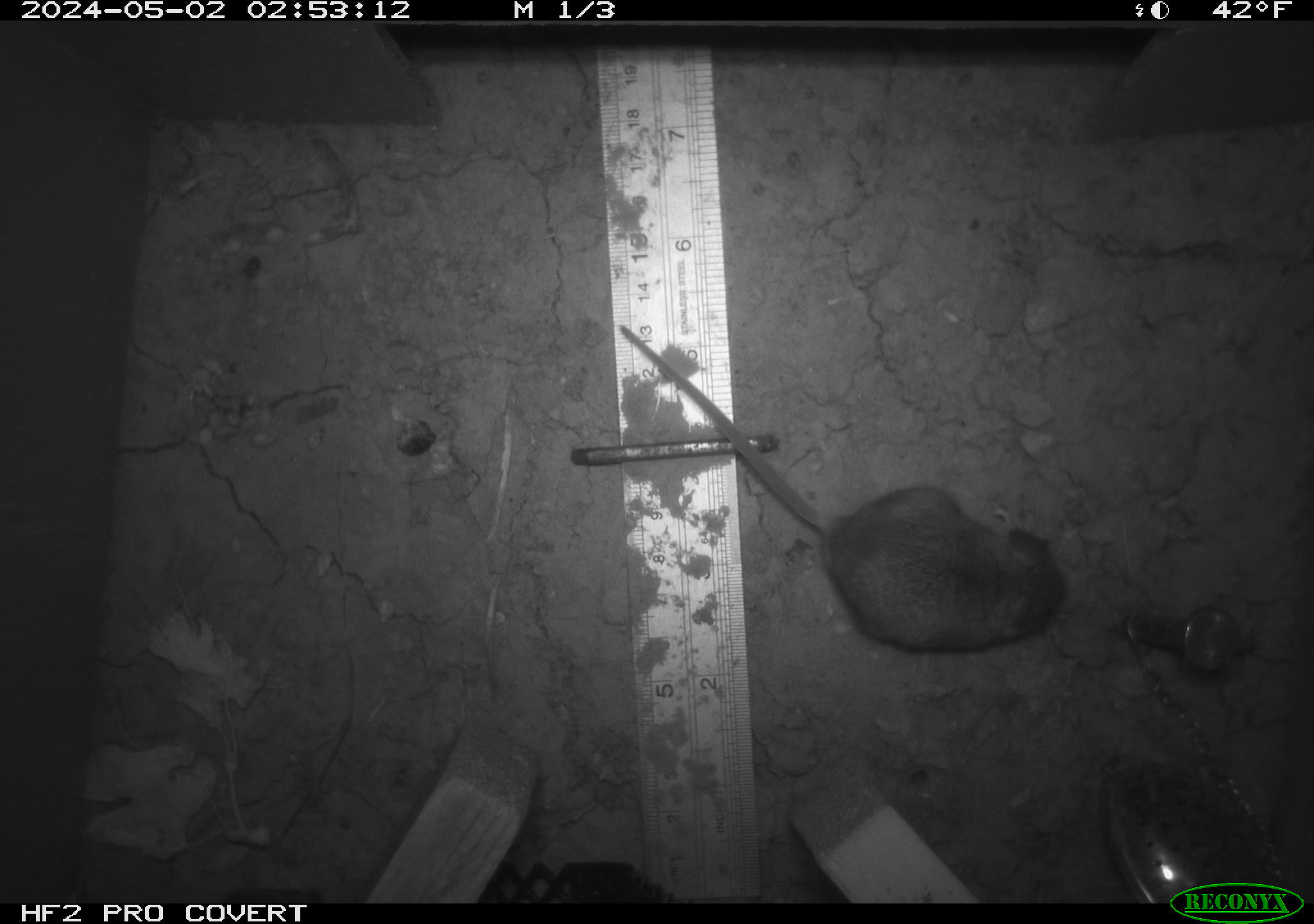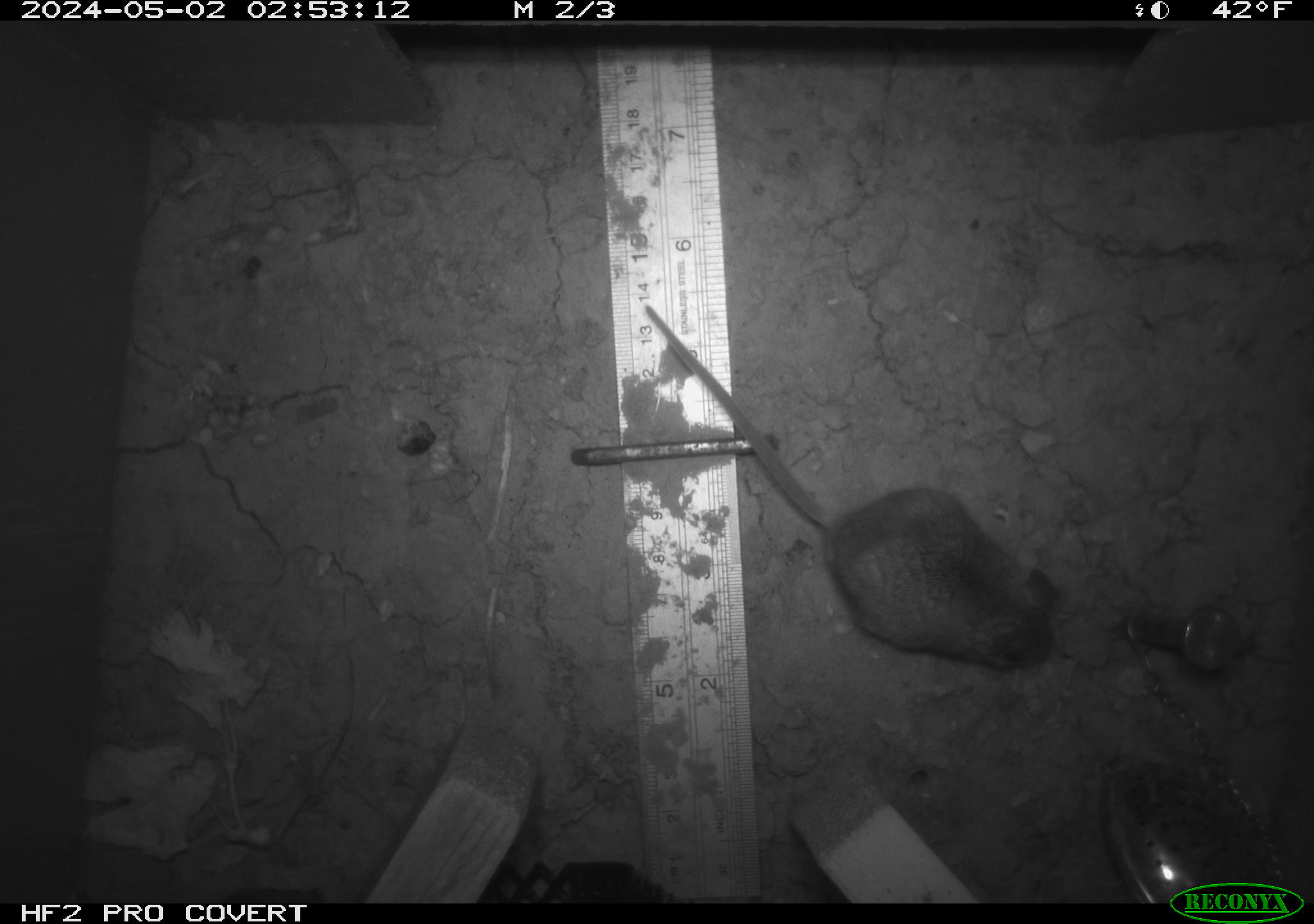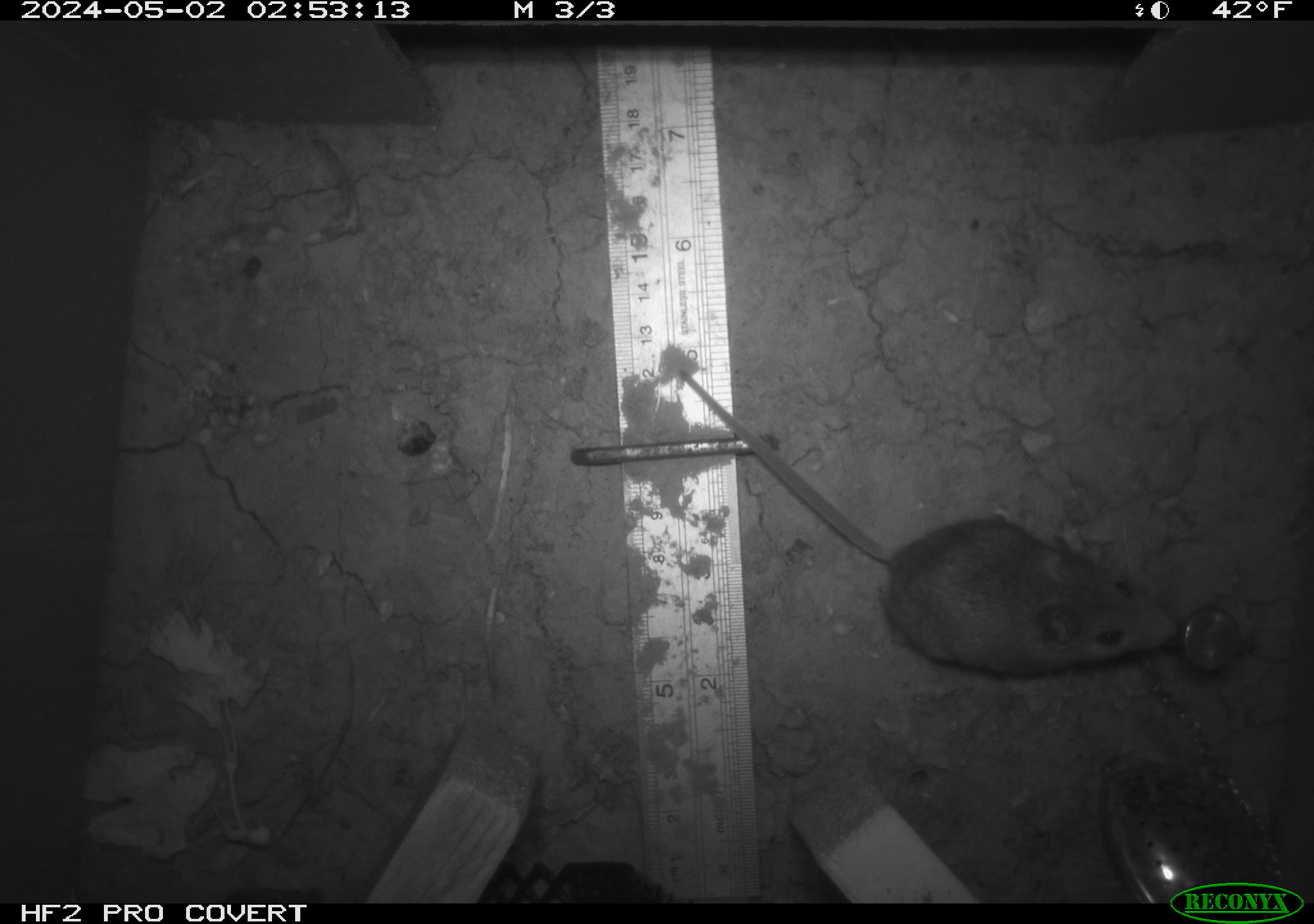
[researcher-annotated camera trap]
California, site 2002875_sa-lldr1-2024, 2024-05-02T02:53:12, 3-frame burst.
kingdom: Animalia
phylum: Chordata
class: Mammalia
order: Rodentia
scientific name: Rodentia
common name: mouse species